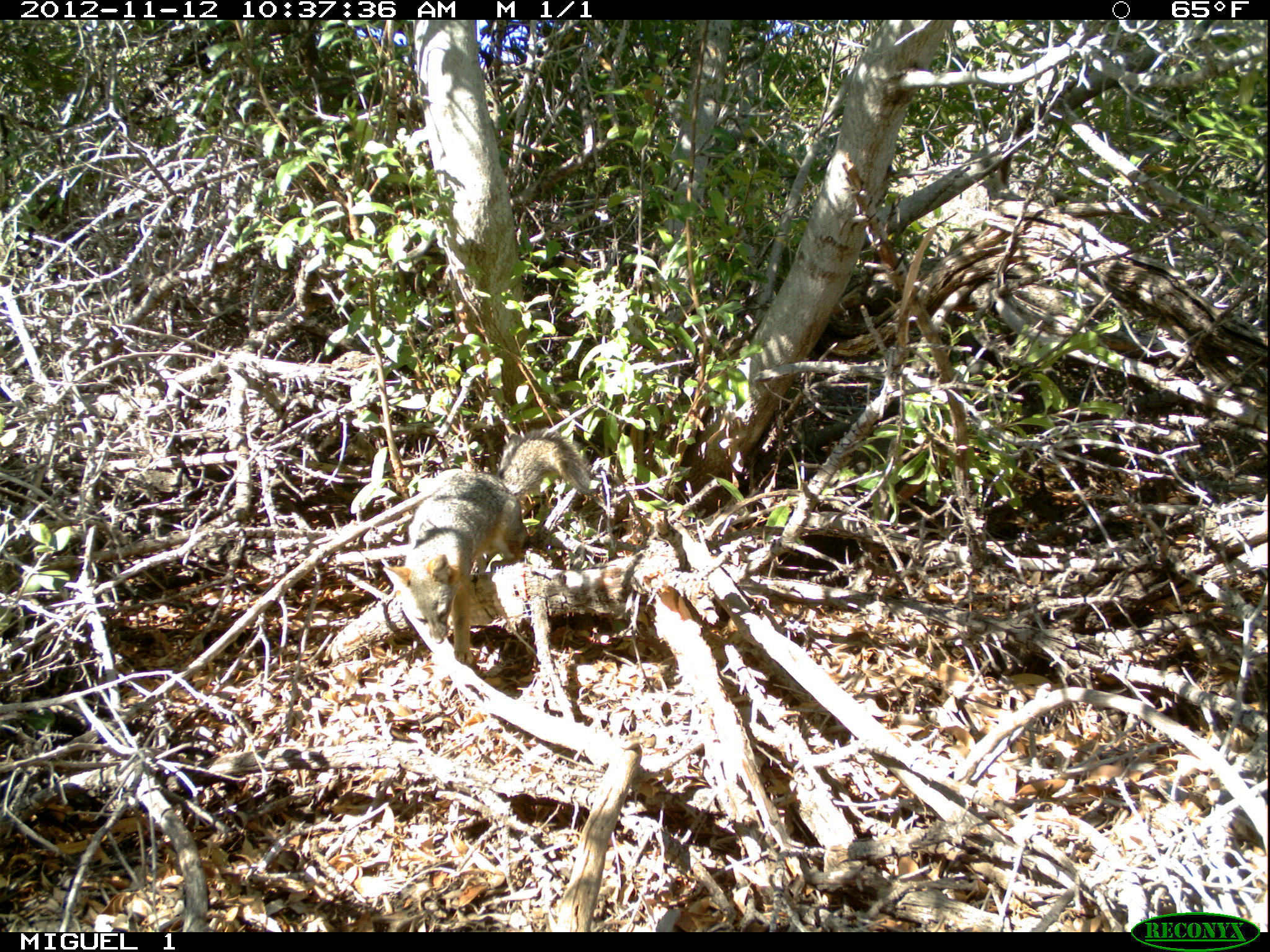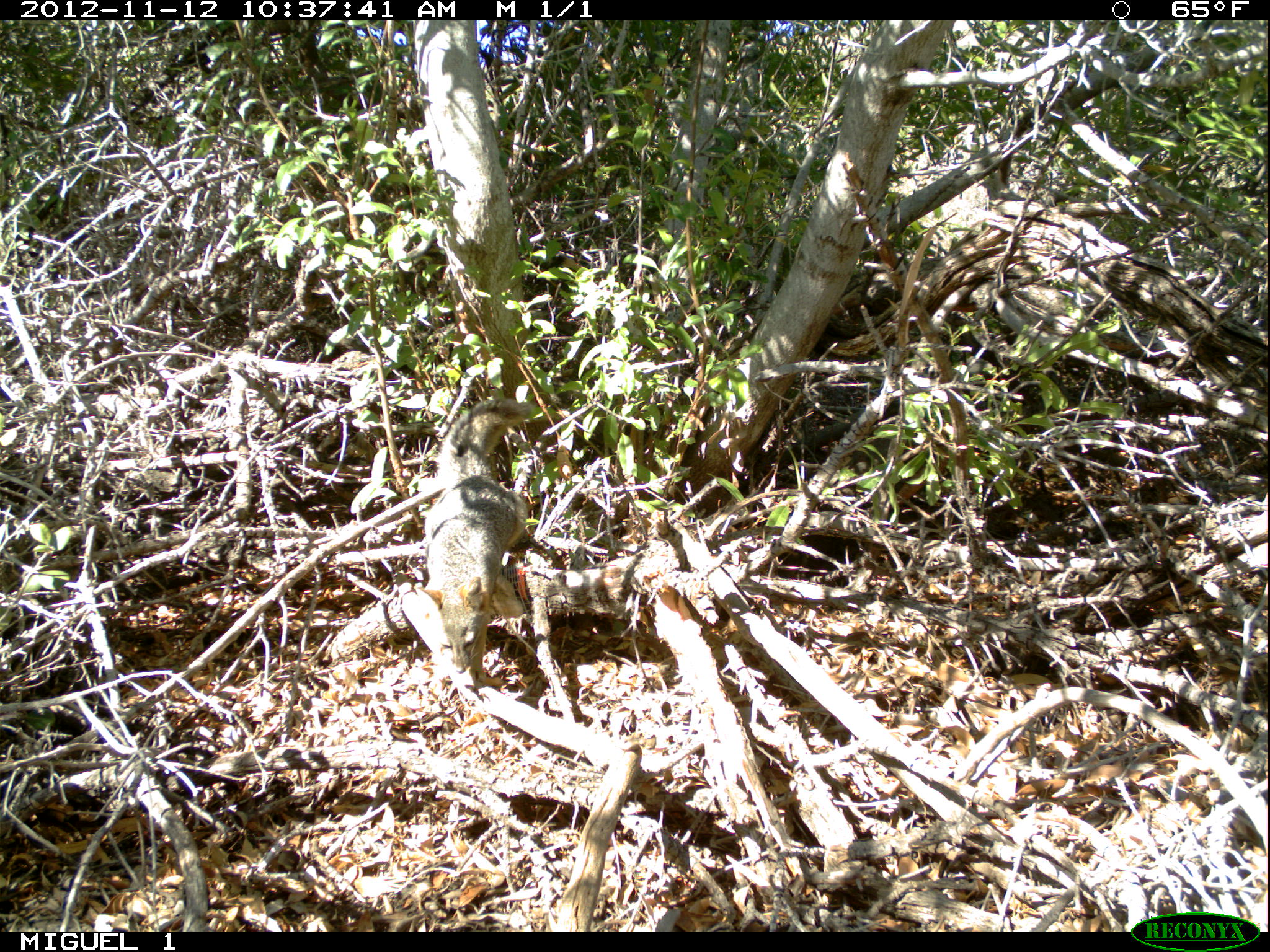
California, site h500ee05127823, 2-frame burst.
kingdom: Animalia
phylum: Chordata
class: Mammalia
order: Carnivora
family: Canidae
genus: Urocyon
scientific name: Urocyon littoralis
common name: island fox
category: fox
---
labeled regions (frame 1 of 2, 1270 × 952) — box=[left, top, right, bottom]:
fox: box=[382, 430, 591, 663]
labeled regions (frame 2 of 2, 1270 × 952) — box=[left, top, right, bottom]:
fox: box=[417, 398, 538, 689]